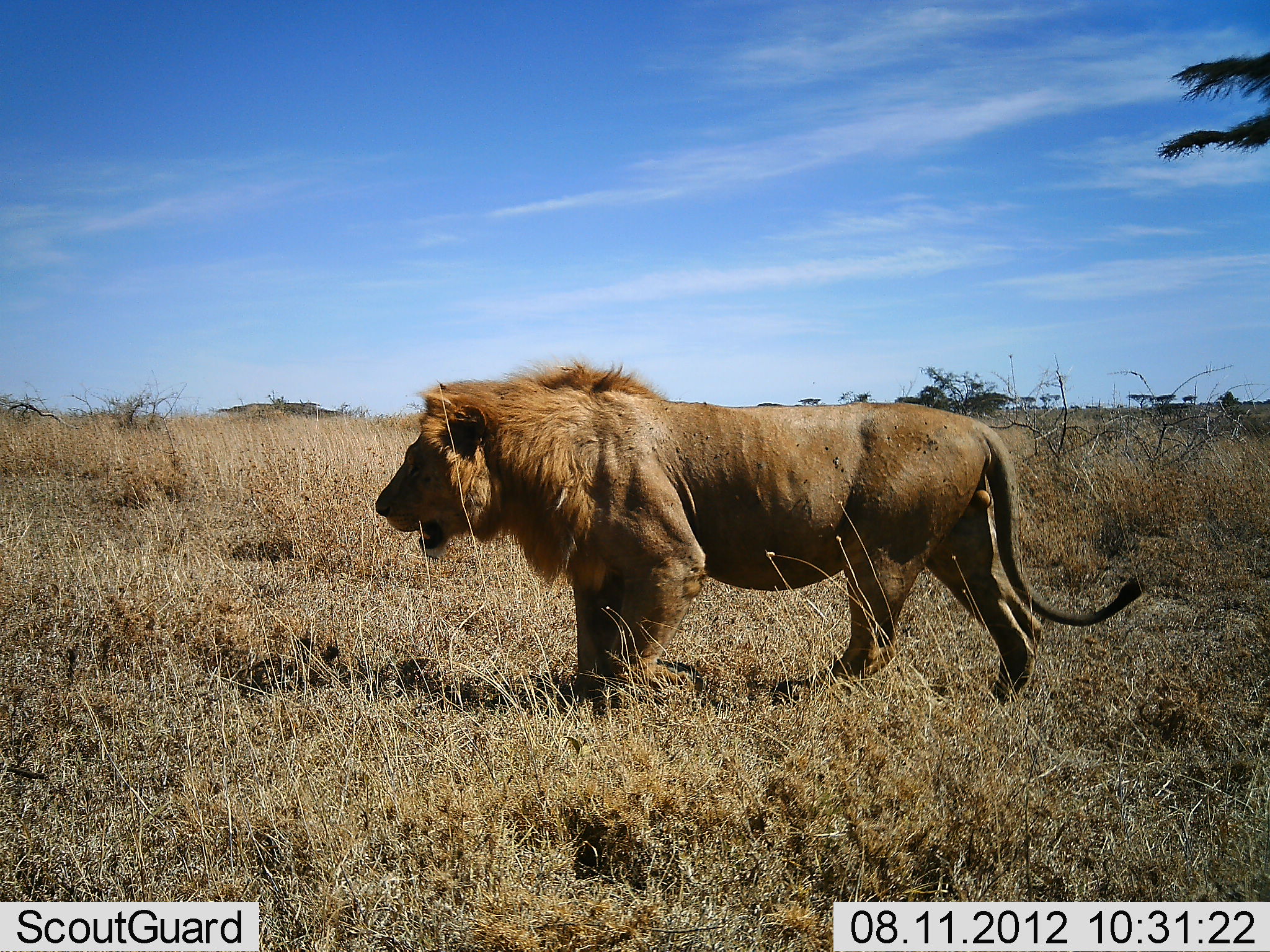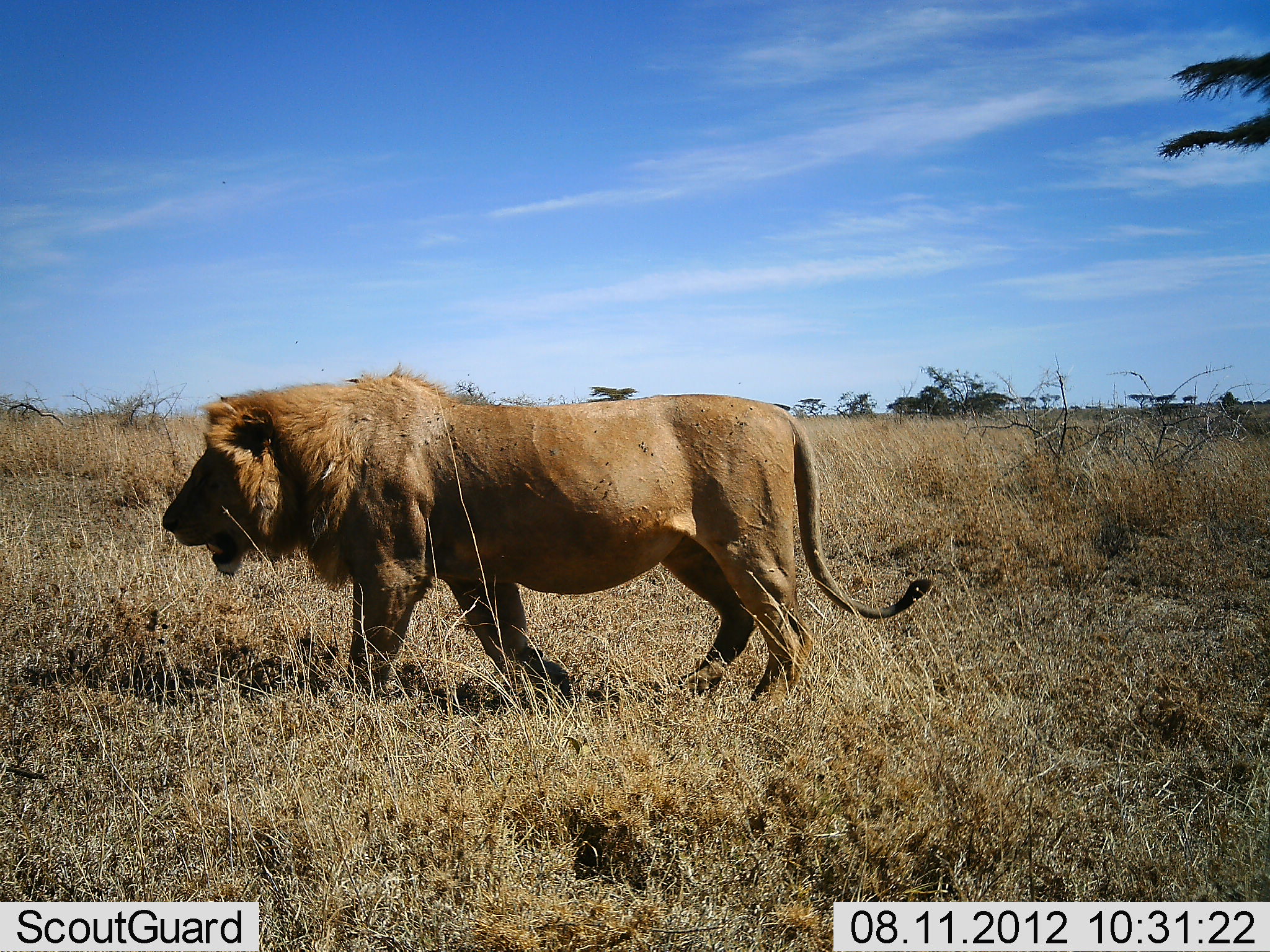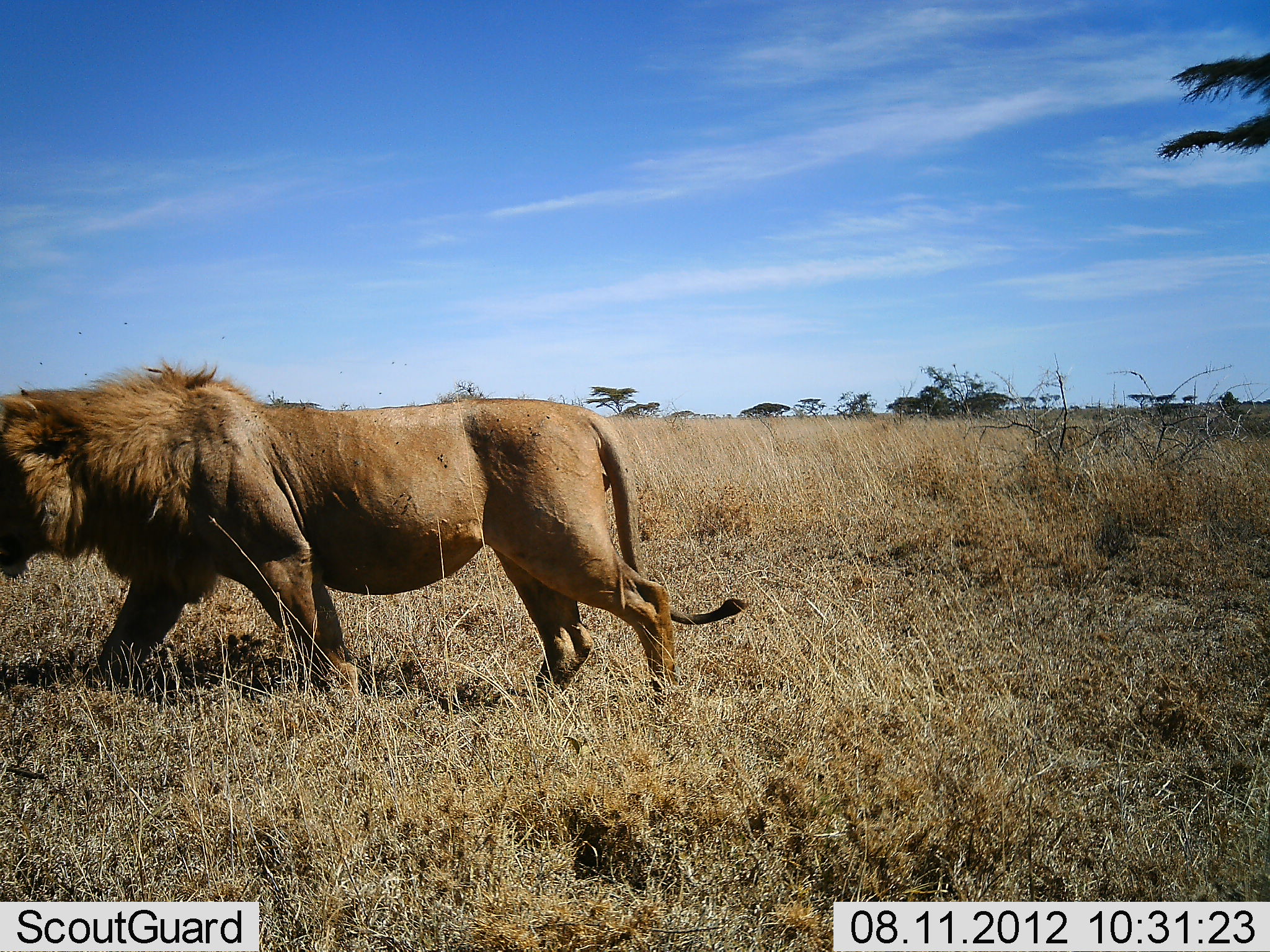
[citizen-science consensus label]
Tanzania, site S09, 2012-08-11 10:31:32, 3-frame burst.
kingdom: Animalia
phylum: Chordata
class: Mammalia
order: Carnivora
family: Felidae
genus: Panthera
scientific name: Panthera leo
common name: lion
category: lionmale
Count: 1.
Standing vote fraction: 0%.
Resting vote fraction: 0%.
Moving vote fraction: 100%.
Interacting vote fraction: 0%.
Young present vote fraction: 0%.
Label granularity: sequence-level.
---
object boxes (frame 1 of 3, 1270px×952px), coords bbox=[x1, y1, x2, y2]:
animal: bbox=[372, 355, 1147, 719]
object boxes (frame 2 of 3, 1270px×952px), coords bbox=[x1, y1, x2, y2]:
animal: bbox=[161, 359, 933, 710]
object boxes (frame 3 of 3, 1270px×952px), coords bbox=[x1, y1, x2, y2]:
animal: bbox=[0, 358, 755, 705]